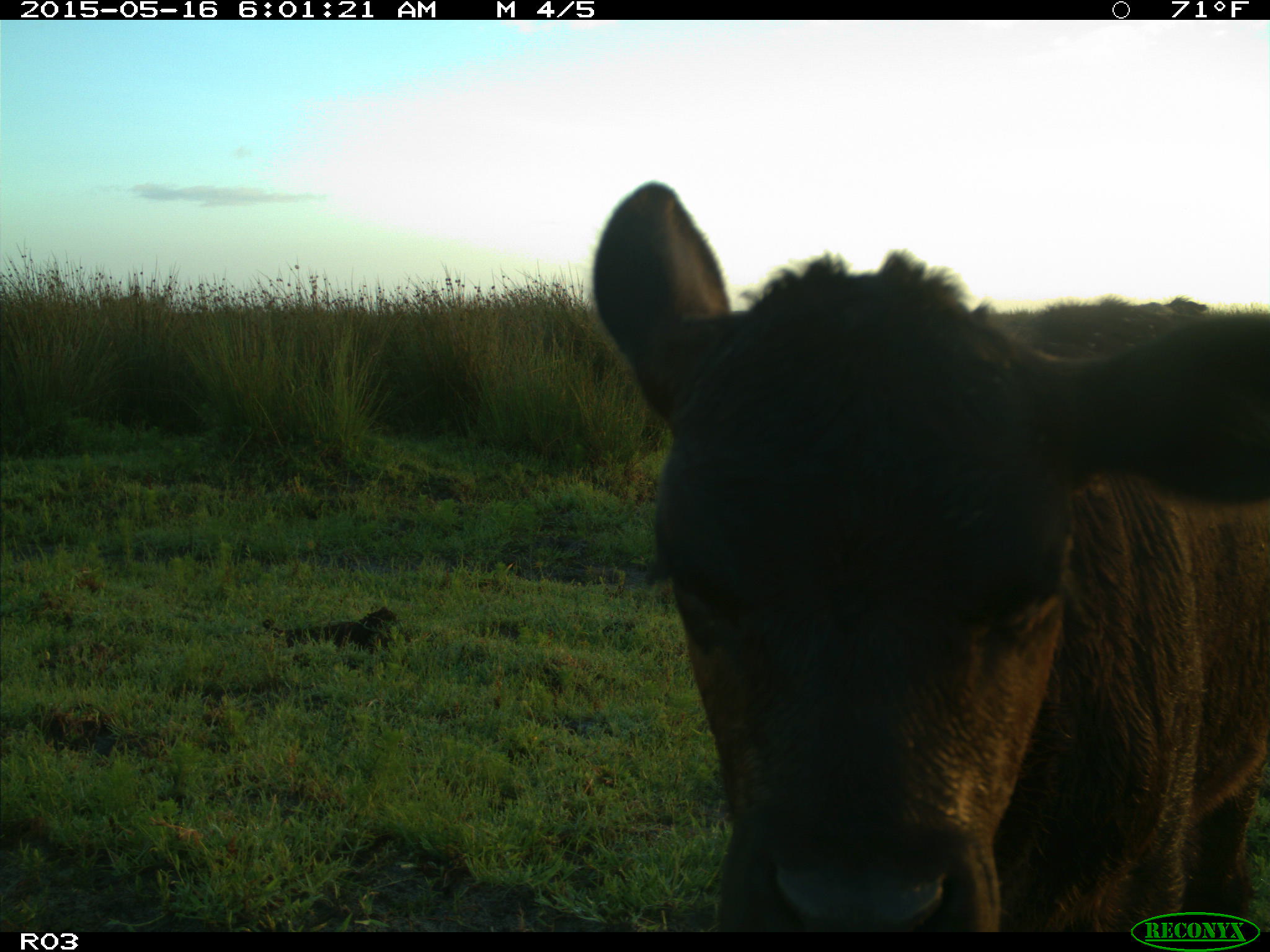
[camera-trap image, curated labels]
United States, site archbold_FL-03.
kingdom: Animalia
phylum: Chordata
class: Mammalia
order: Artiodactyla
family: Bovidae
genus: Bos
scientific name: Bos taurus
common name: domestic cow